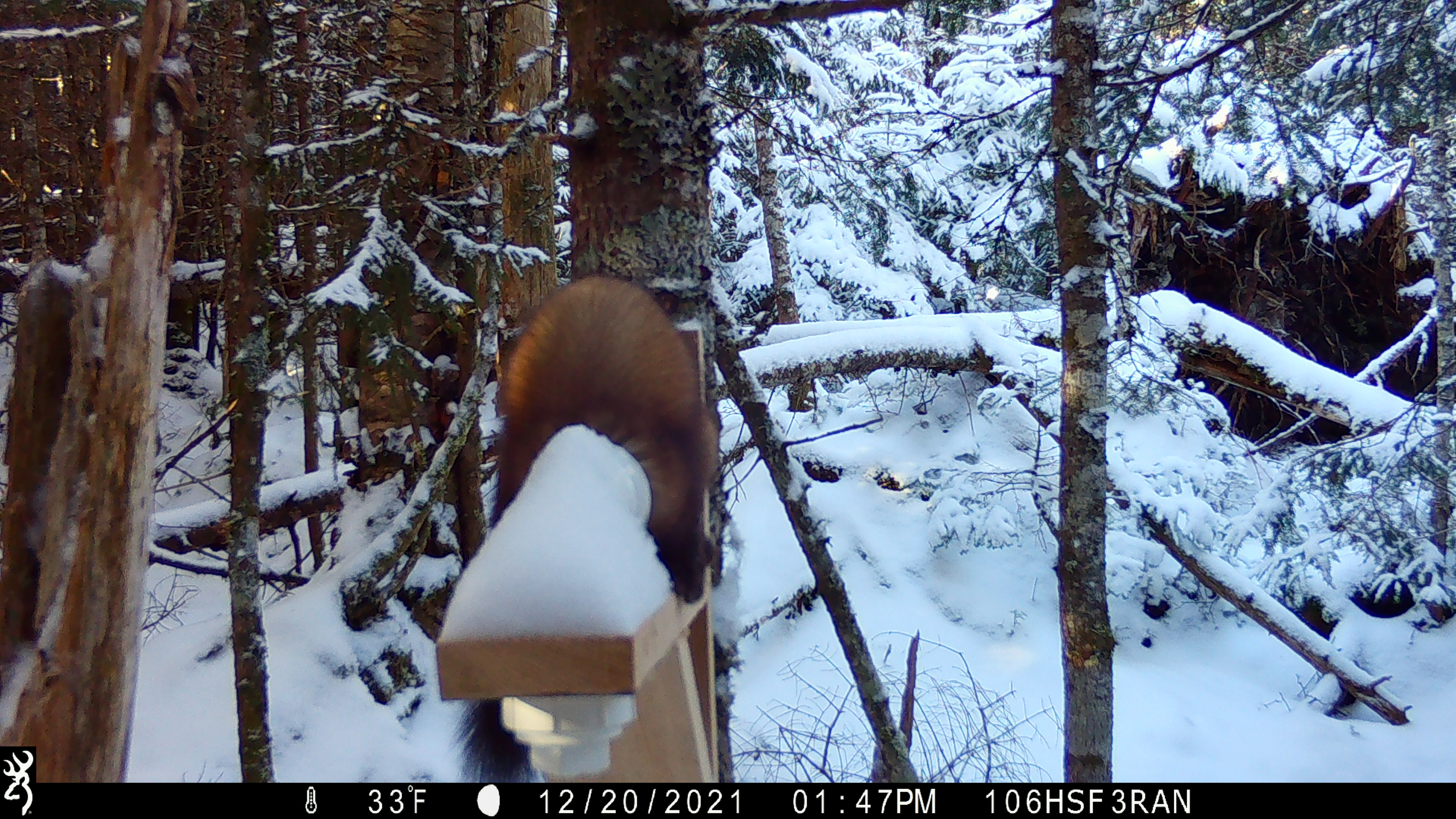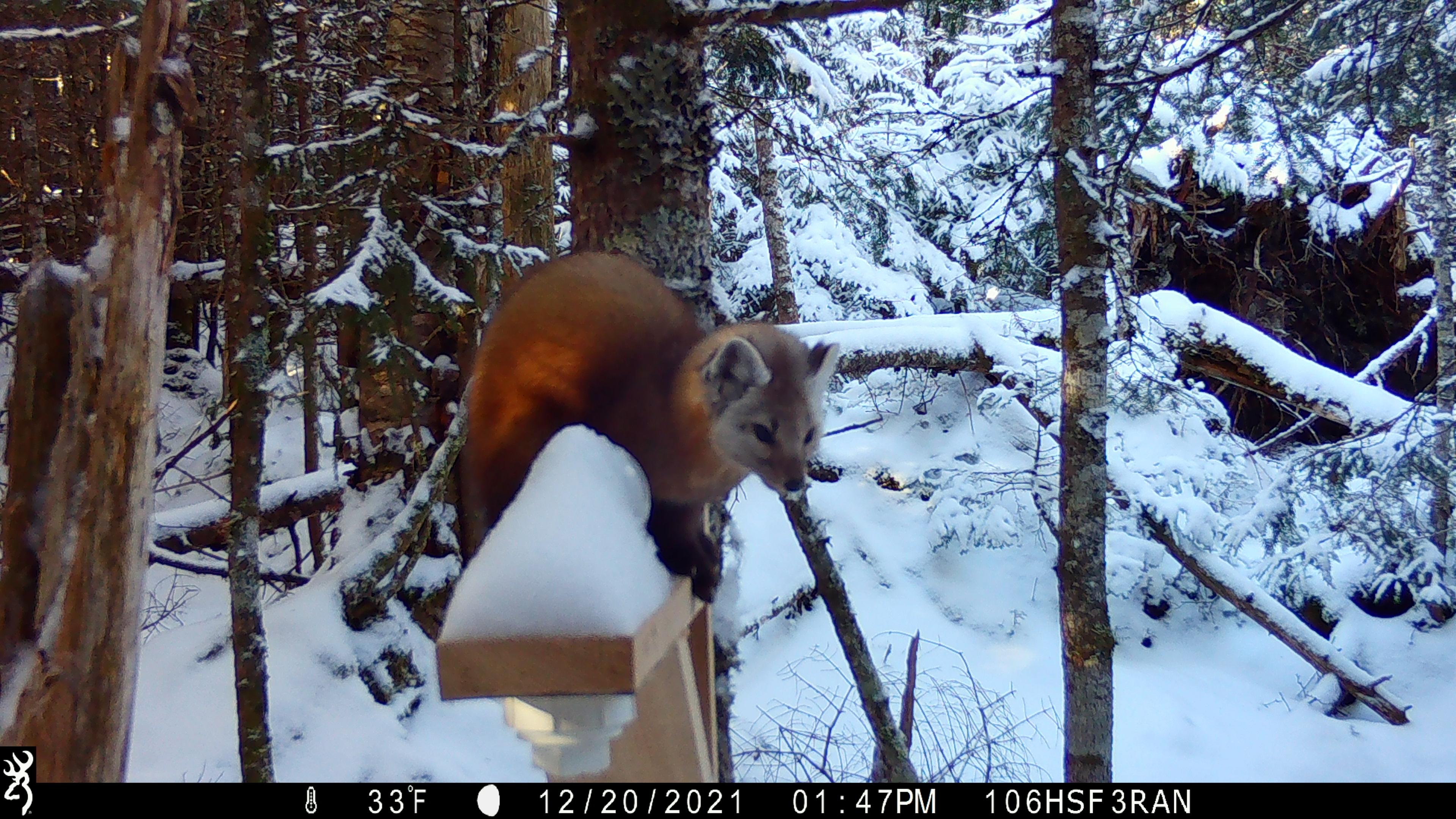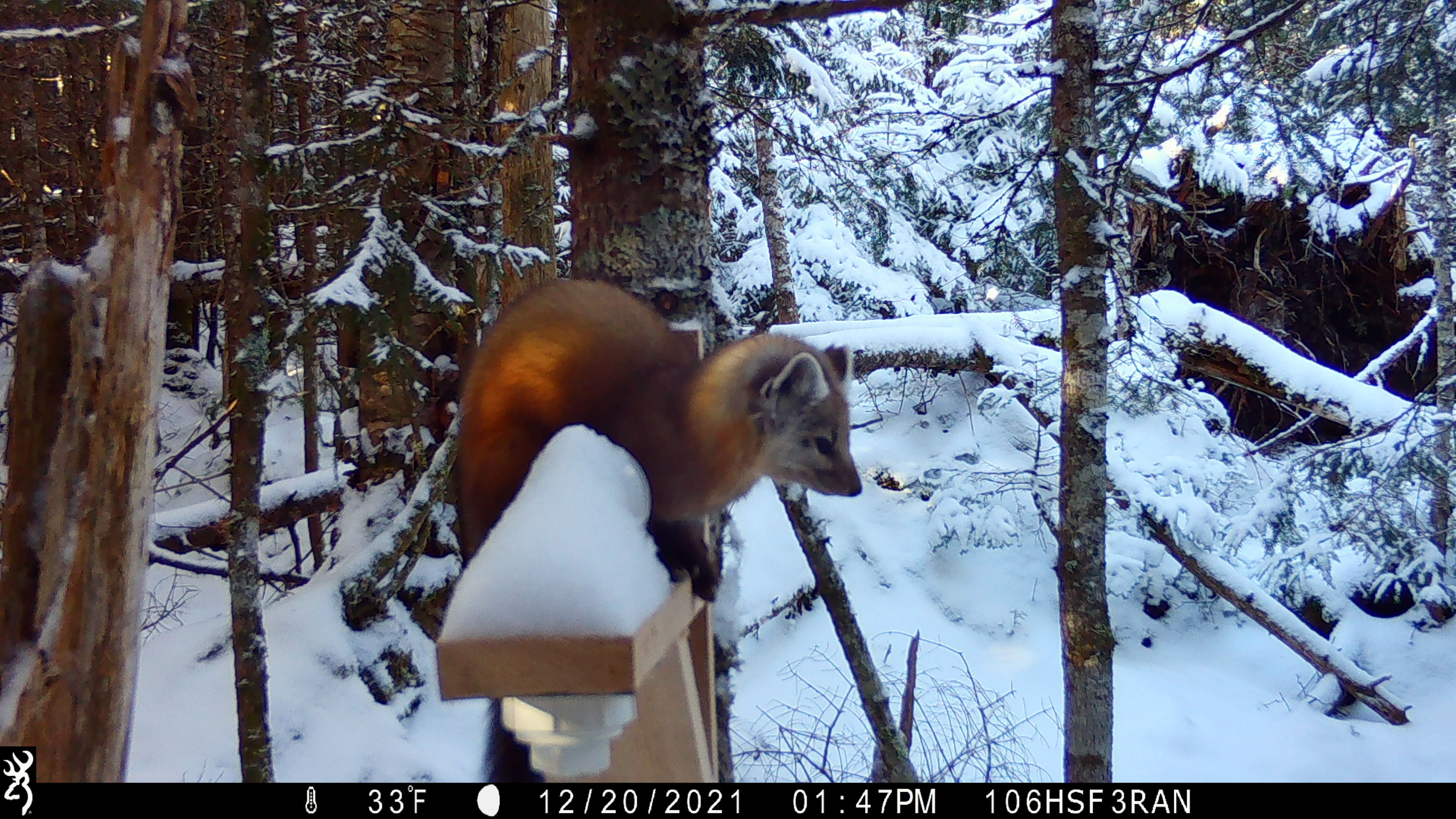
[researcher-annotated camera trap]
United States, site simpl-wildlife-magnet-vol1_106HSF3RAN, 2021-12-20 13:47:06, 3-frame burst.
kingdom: Animalia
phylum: Chordata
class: Mammalia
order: Carnivora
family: Mustelidae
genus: Martes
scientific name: Martes americana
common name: american marten